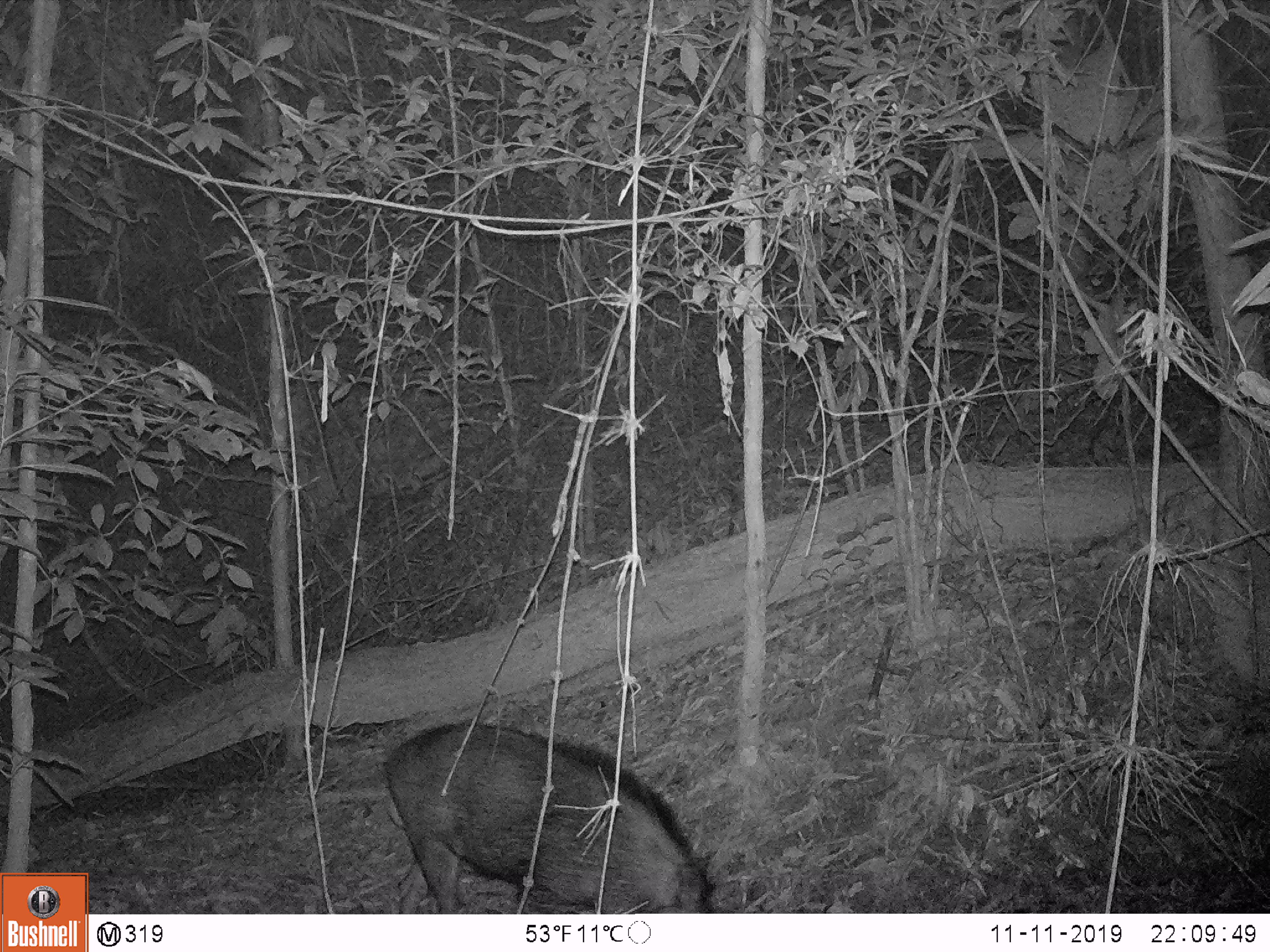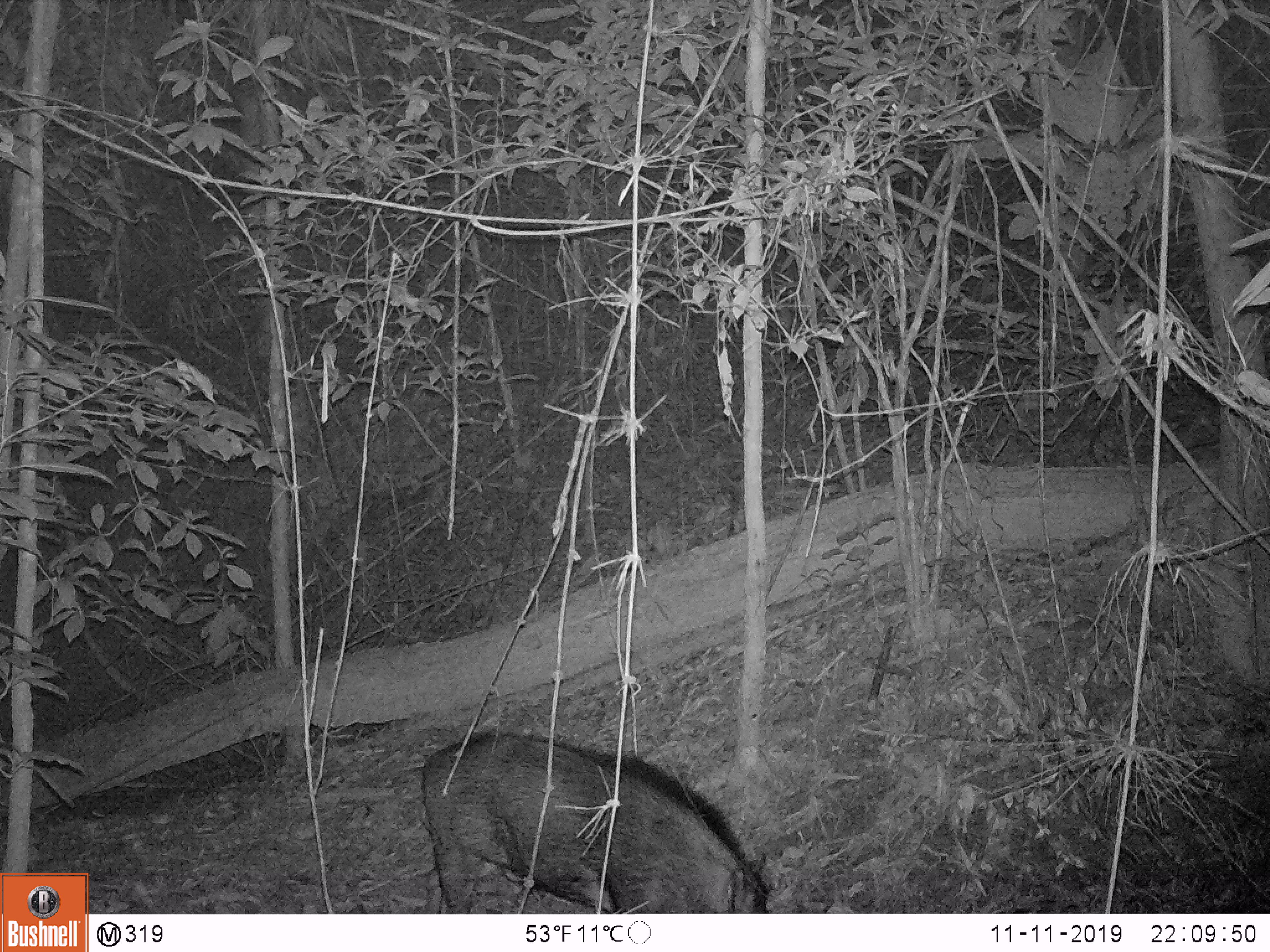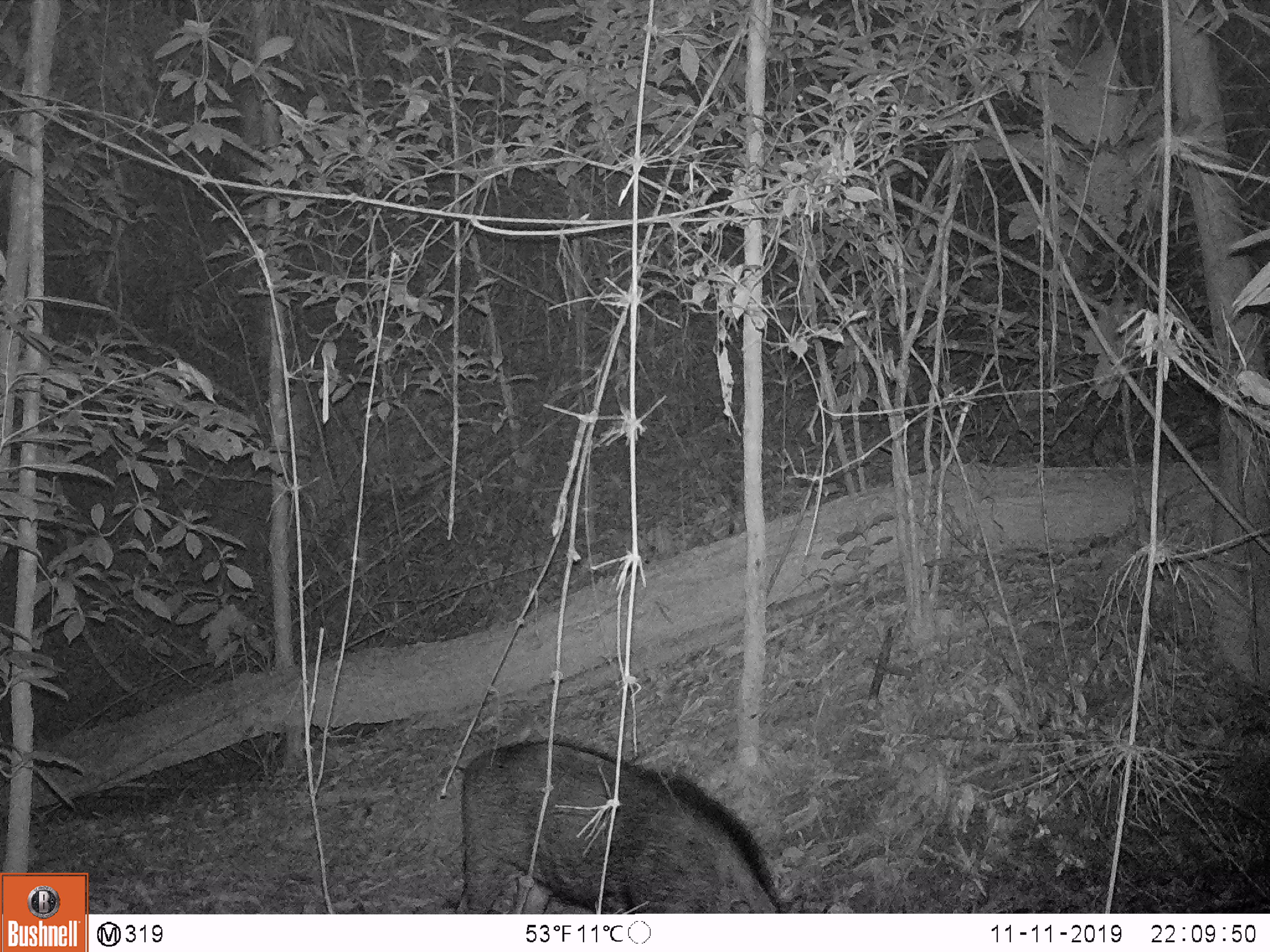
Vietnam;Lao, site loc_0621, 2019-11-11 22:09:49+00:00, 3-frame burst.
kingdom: Animalia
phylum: Chordata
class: Mammalia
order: Artiodactyla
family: Suidae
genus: Sus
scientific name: Sus scrofa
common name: eurasian wild pig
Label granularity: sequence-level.